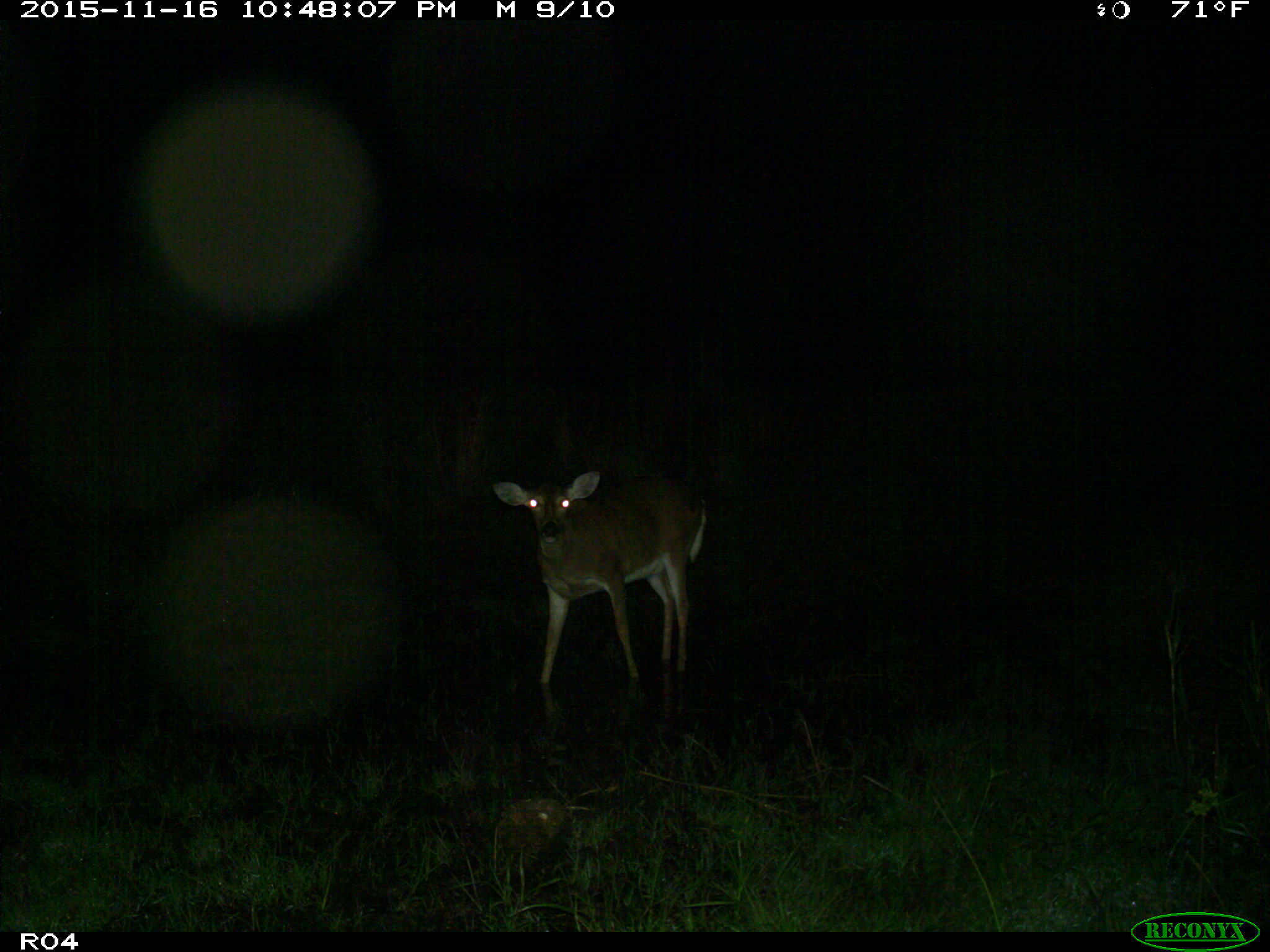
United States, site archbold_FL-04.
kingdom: Animalia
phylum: Chordata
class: Mammalia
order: Artiodactyla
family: Cervidae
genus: Odocoileus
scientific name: Odocoileus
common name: deer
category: unidentified deer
Unidentified deer (deer) (Odocoileus).